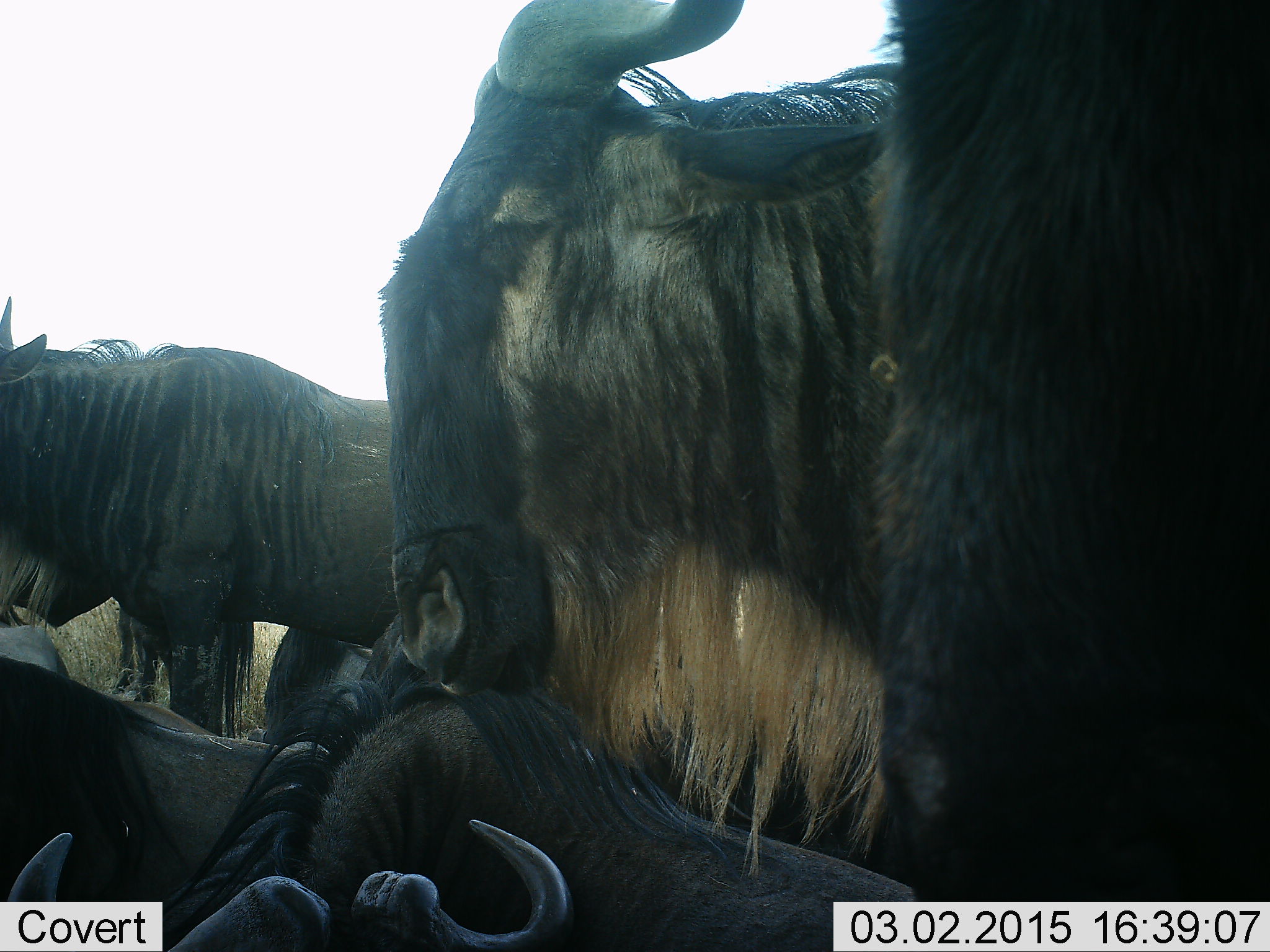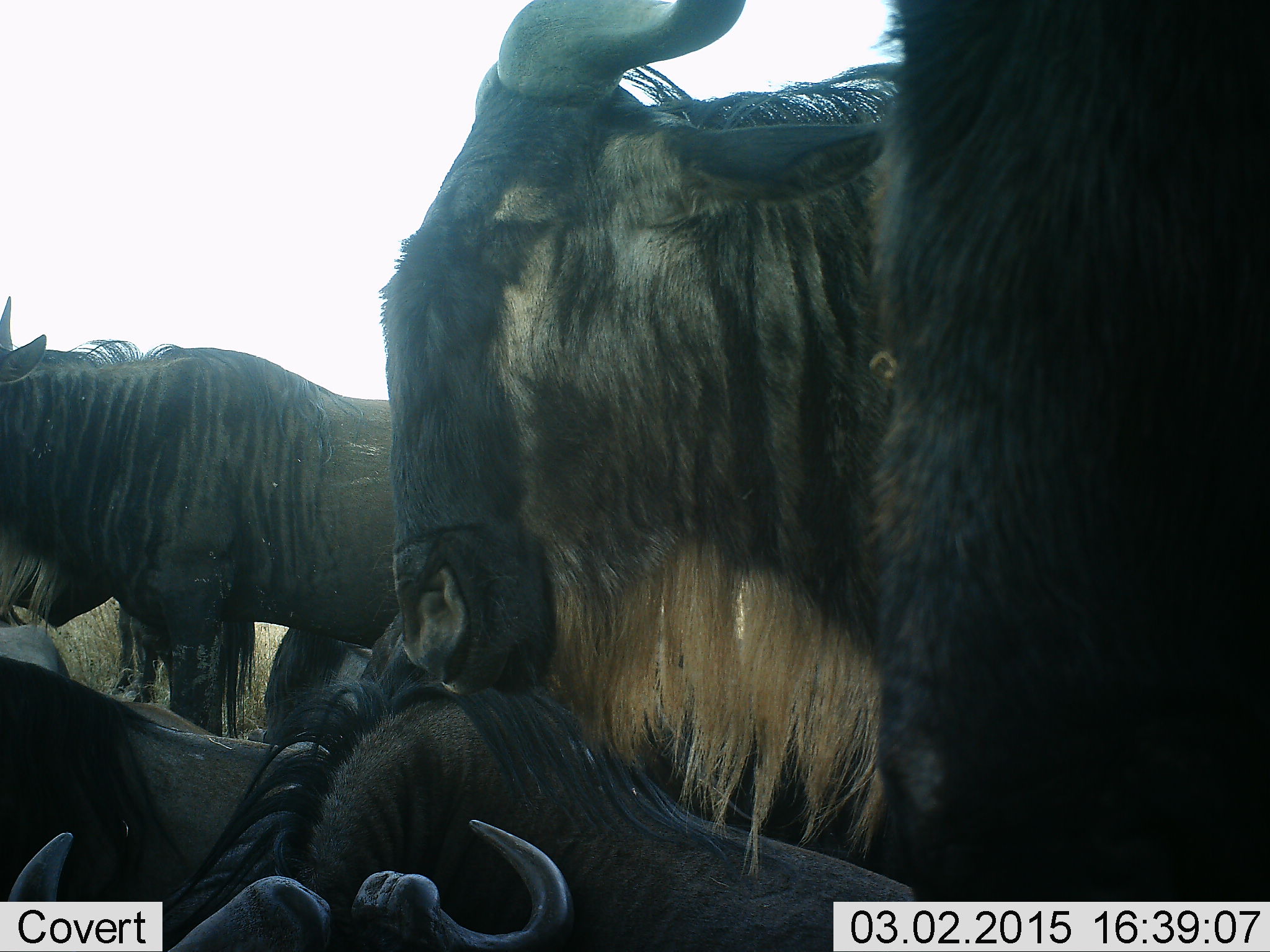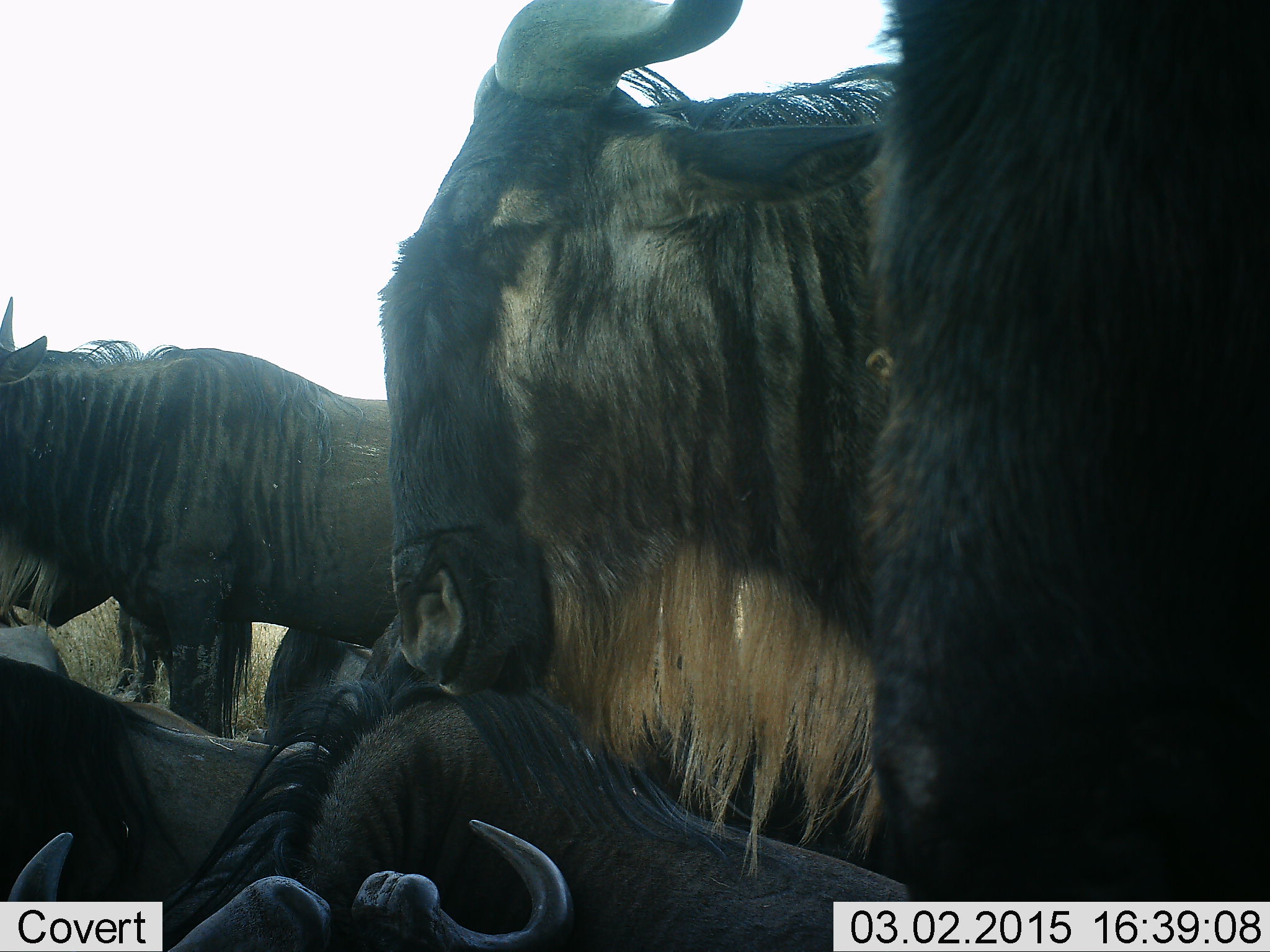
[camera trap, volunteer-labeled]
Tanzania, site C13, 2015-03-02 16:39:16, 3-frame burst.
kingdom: Animalia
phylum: Chordata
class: Mammalia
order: Artiodactyla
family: Bovidae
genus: Connochaetes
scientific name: Connochaetes taurinus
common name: blue wildebeest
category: wildebeest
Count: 5.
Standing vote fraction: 80%.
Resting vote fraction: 70%.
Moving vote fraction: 0%.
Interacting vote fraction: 0%.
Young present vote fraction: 0%.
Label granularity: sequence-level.